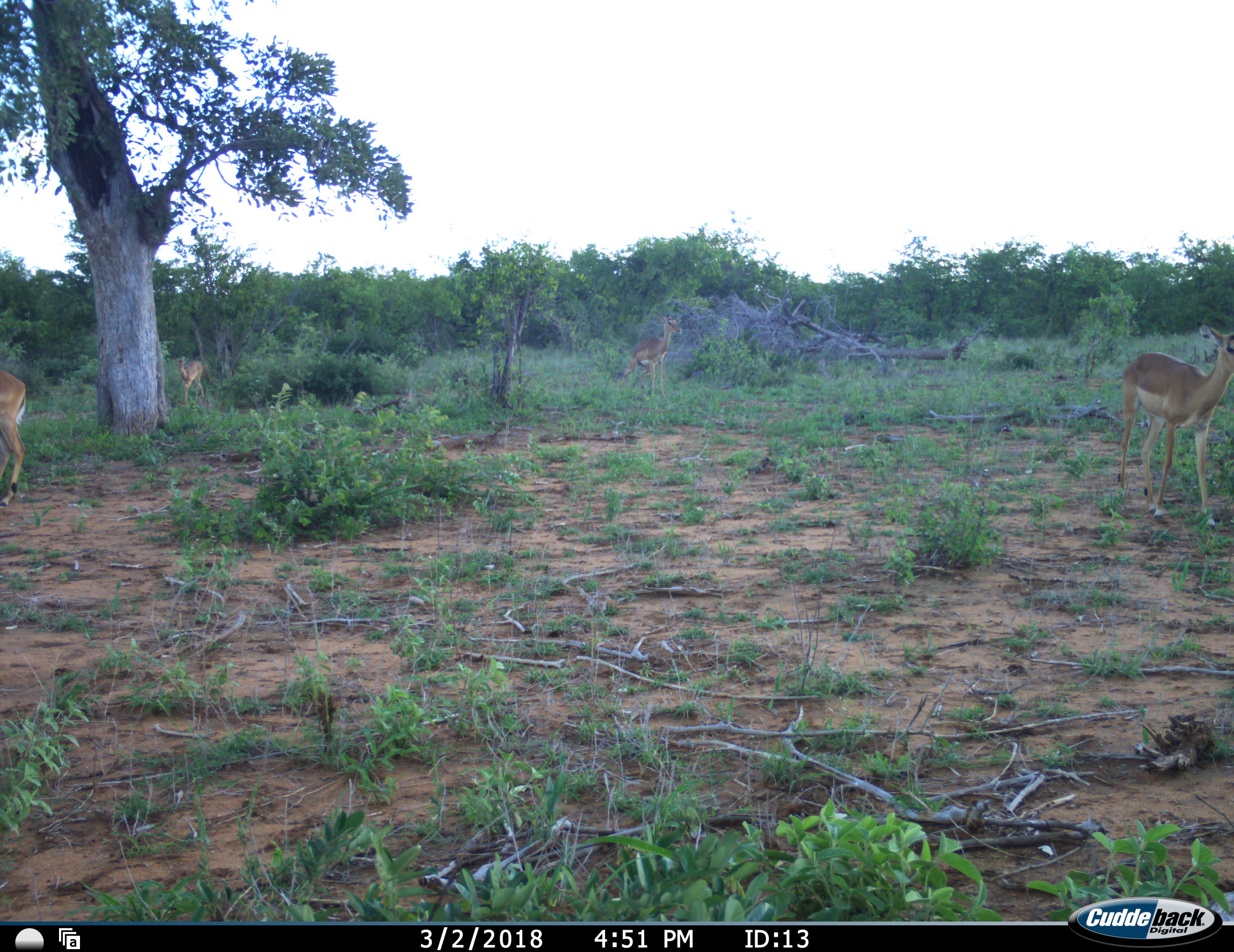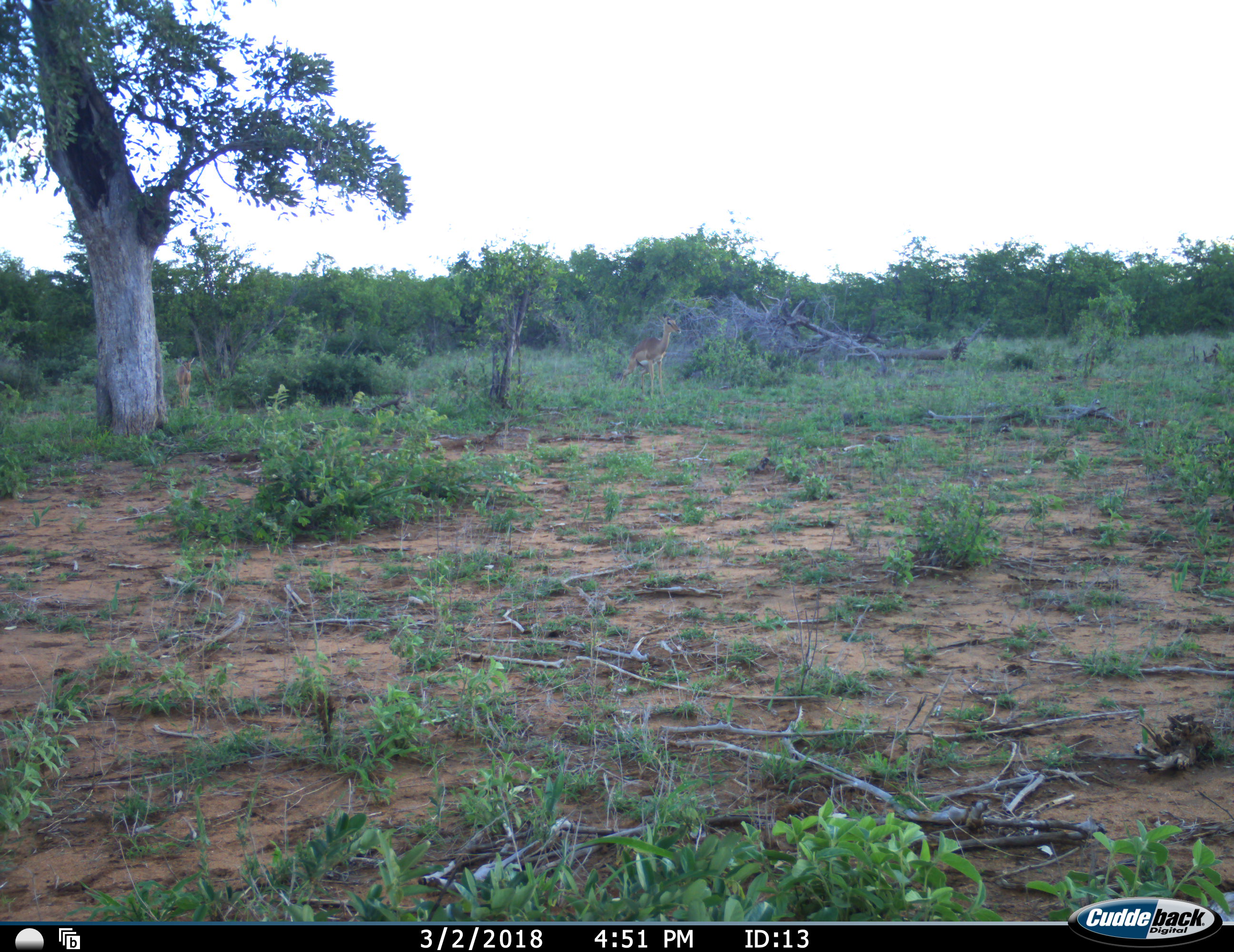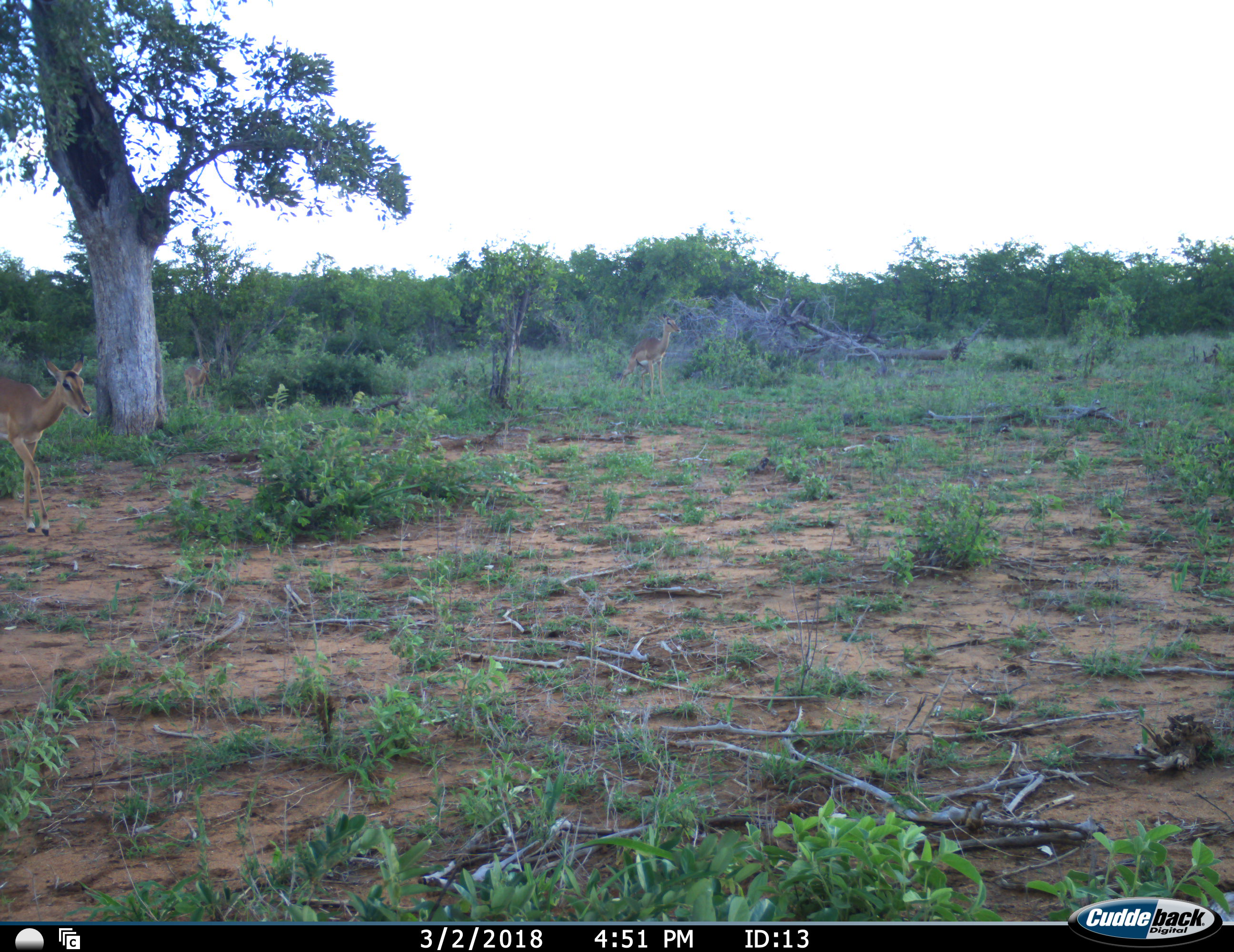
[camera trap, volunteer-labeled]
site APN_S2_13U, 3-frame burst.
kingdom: Animalia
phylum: Chordata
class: Mammalia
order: Artiodactyla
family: Bovidae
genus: Aepyceros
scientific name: Aepyceros melampus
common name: impala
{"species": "impala (Aepyceros melampus)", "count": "4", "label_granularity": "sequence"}